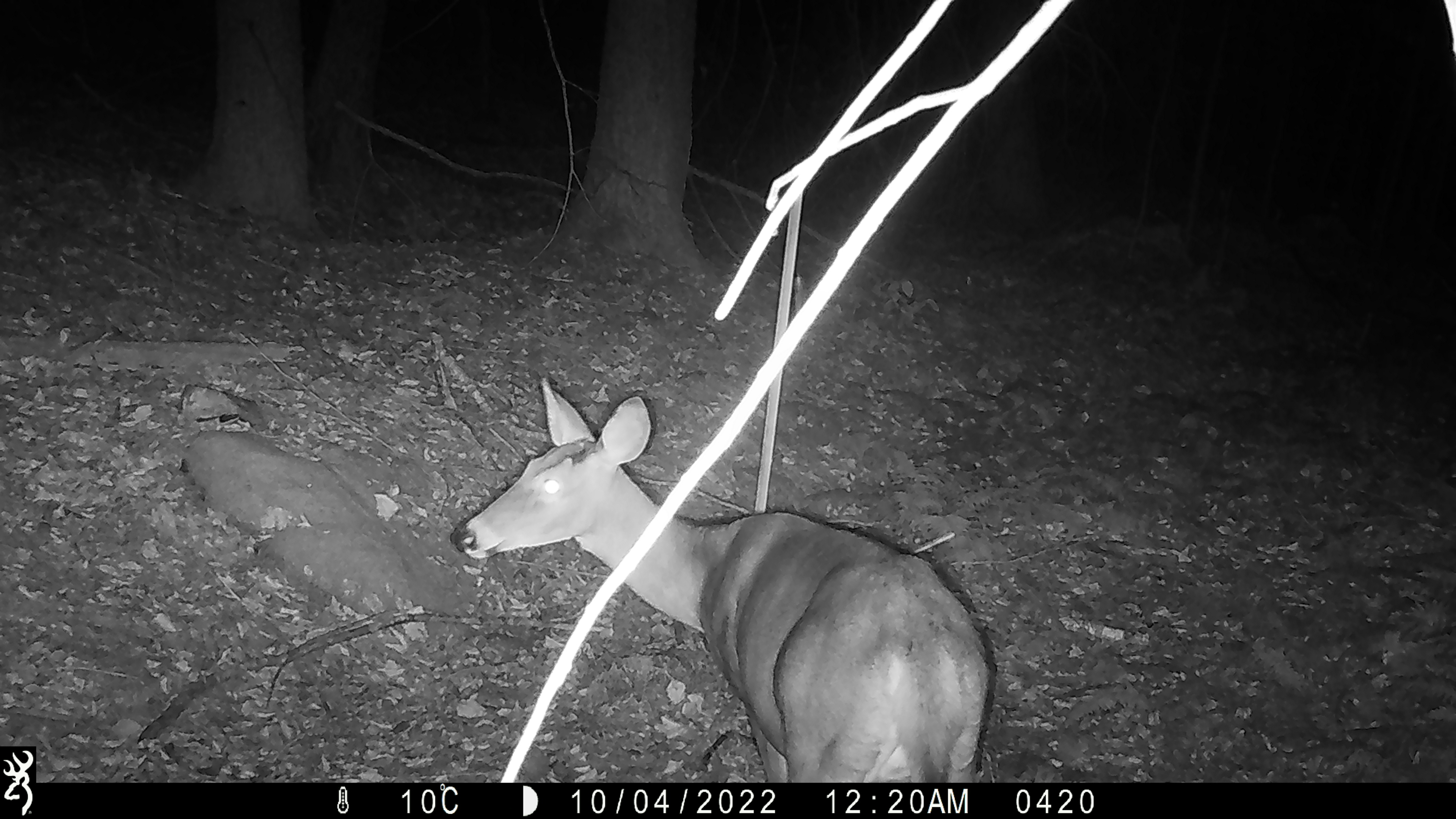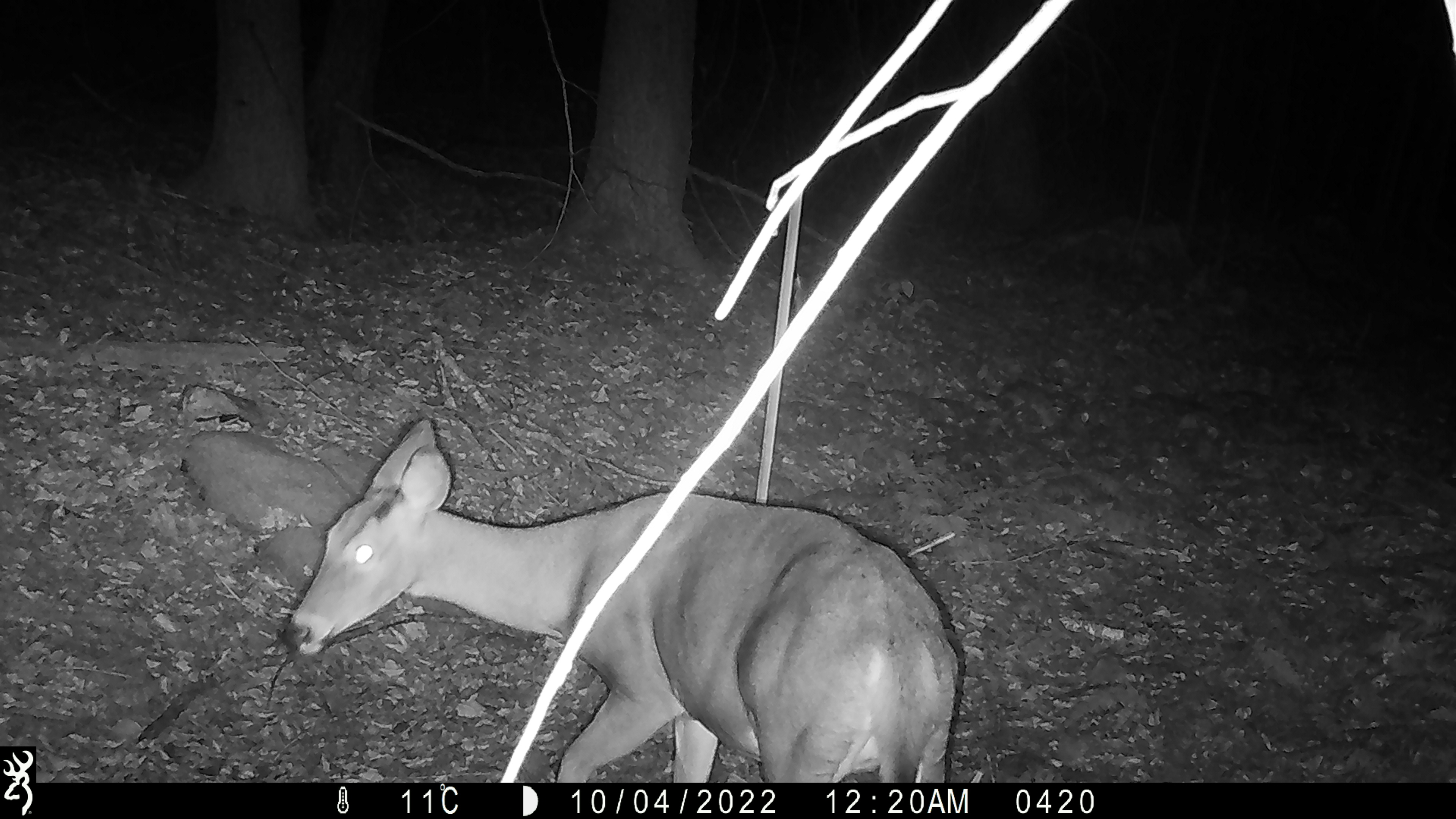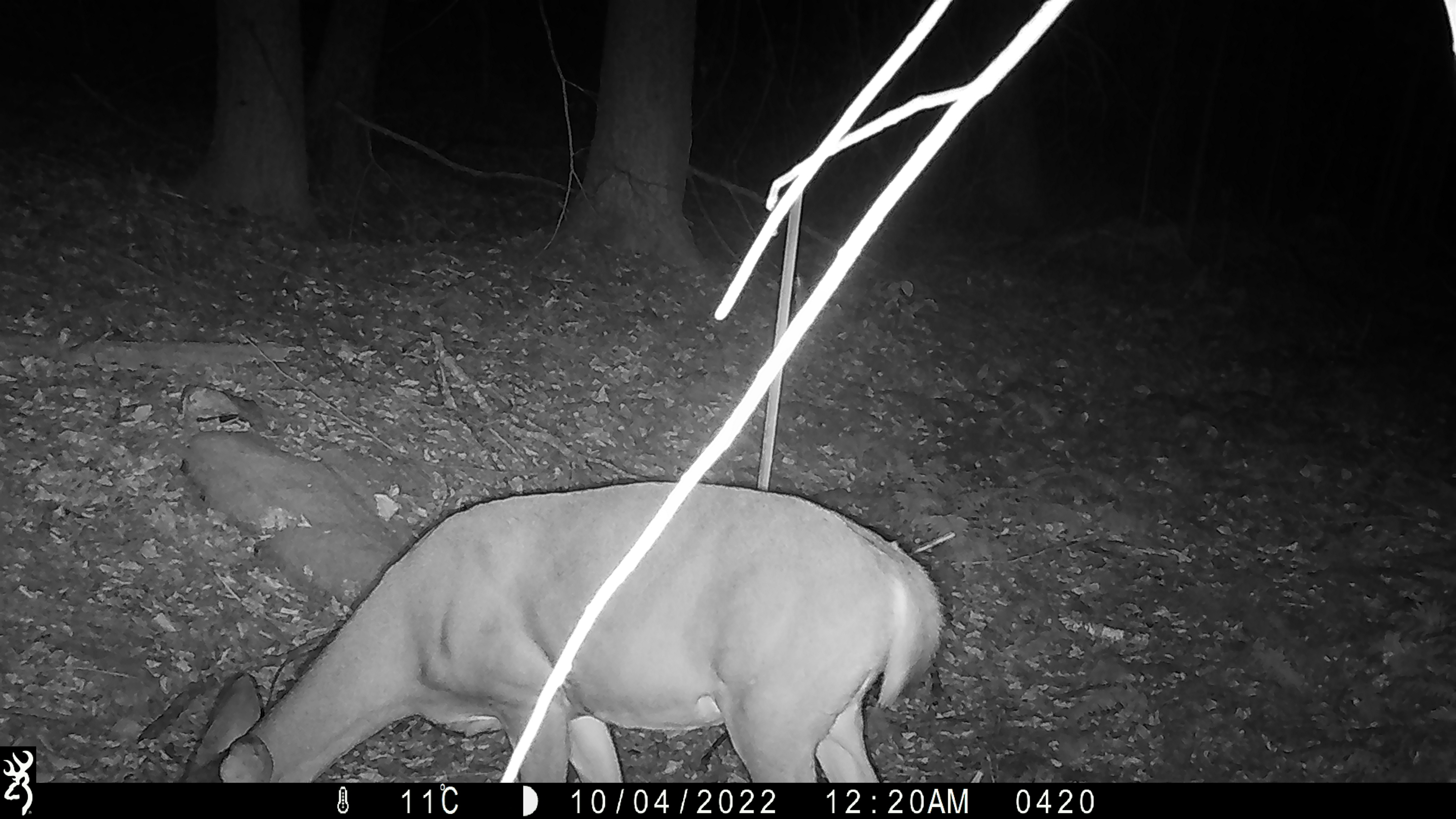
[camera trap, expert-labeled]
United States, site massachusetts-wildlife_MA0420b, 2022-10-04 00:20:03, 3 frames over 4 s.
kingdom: Animalia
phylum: Chordata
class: Mammalia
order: Artiodactyla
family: Cervidae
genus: Odocoileus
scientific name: Odocoileus virginianus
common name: white-tailed deer